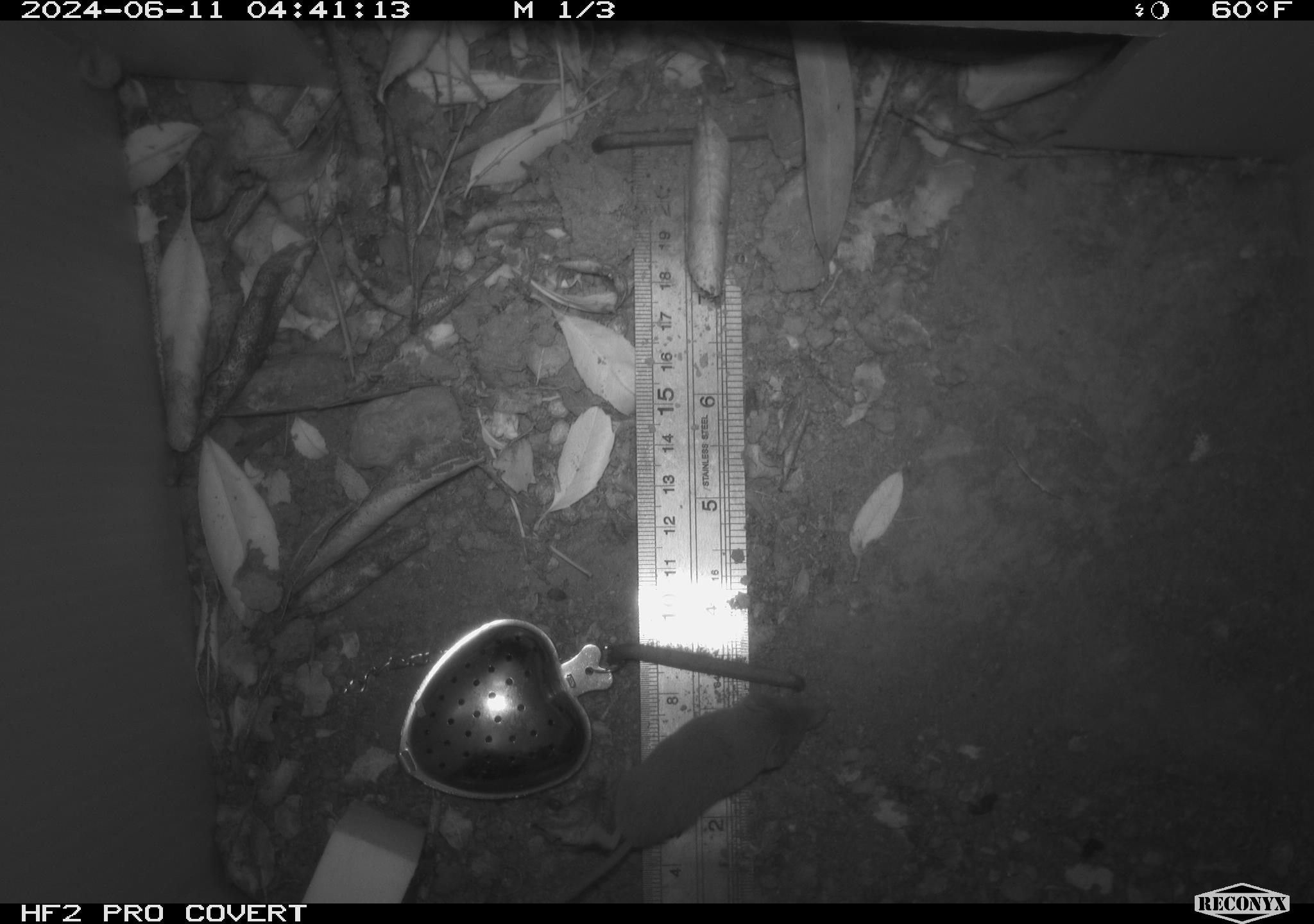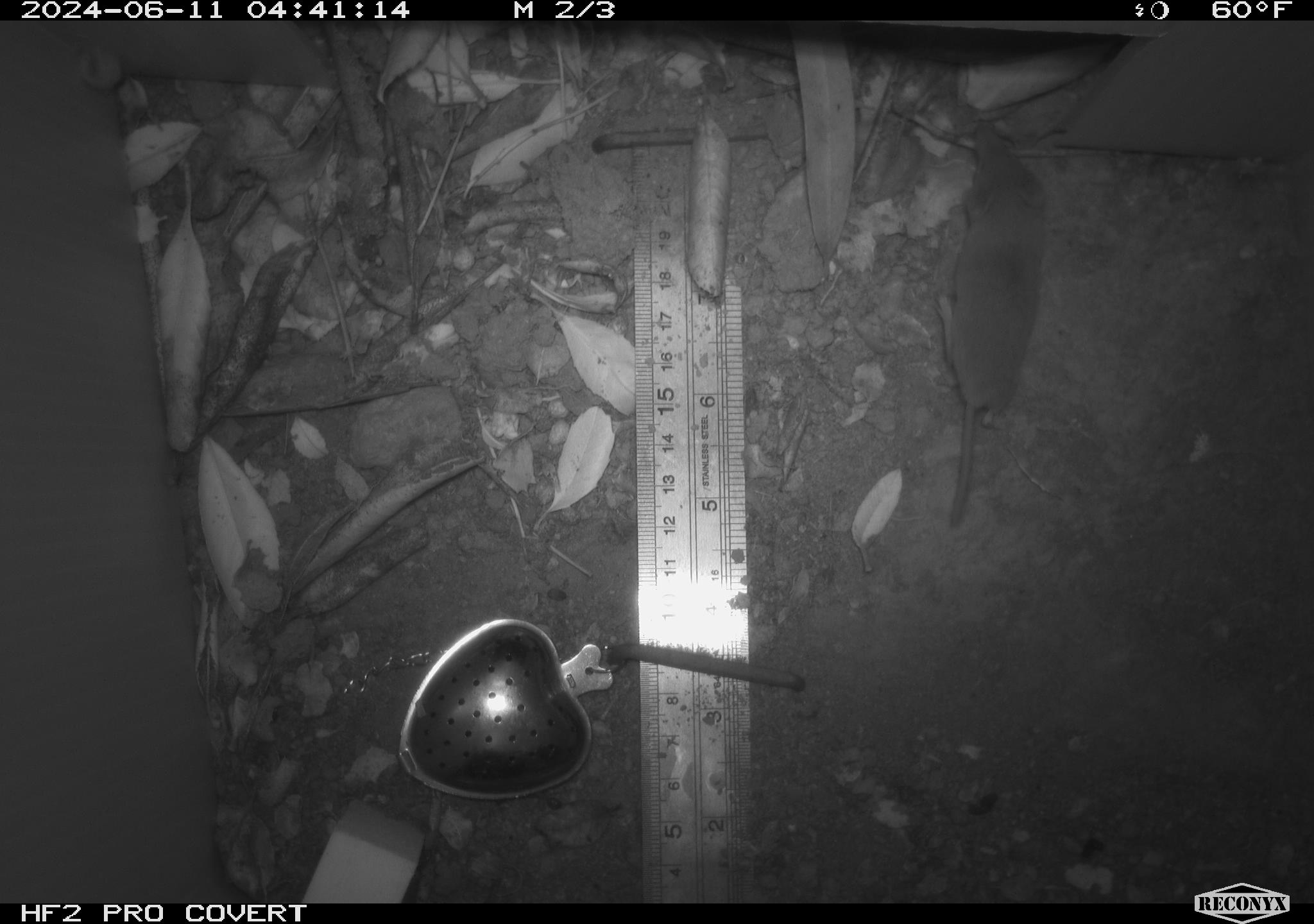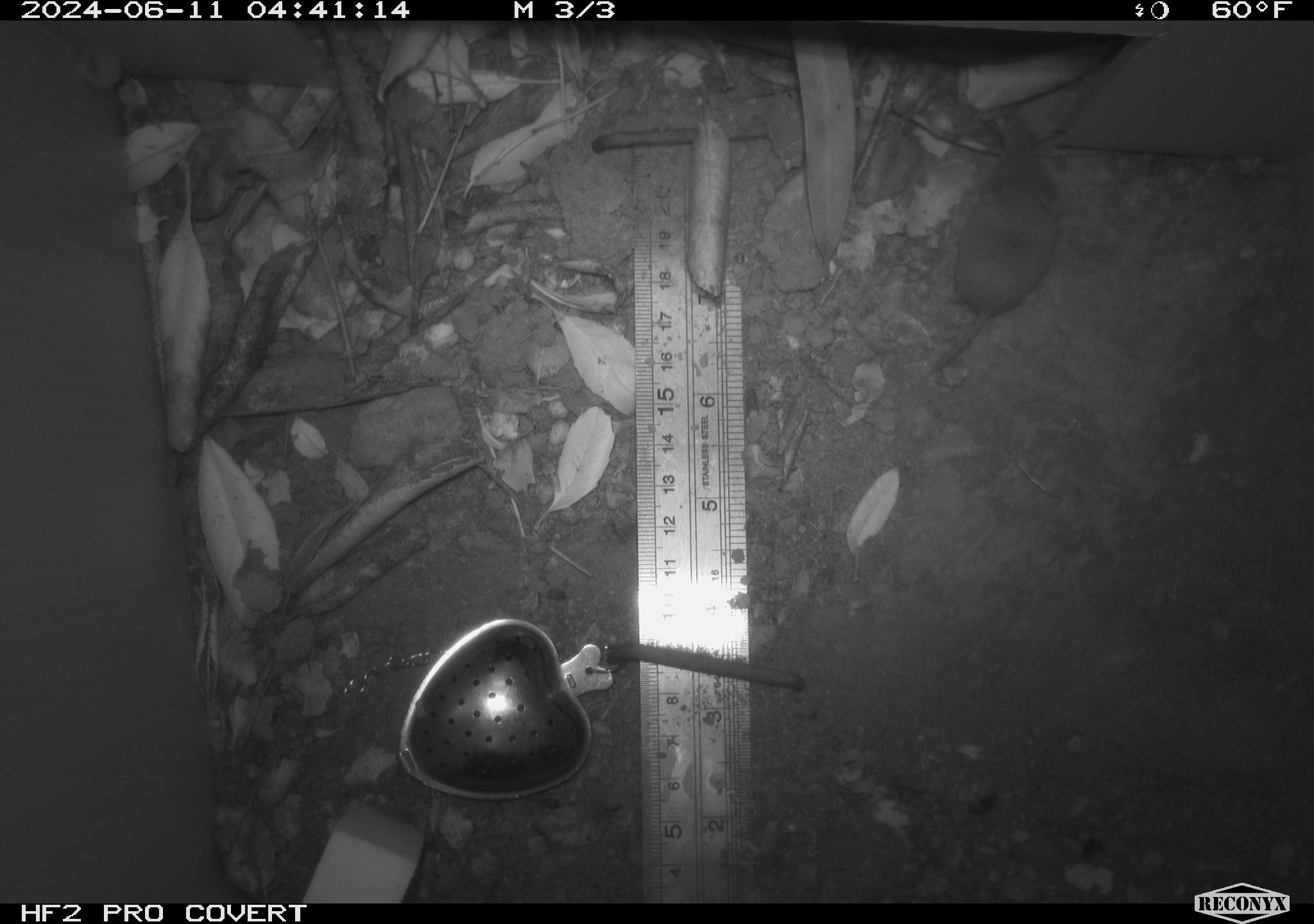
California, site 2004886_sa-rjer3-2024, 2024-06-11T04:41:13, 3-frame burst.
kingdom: Animalia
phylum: Chordata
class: Mammalia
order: Eulipotyphla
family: Soricidae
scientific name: Soricidae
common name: shrews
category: soricidae family